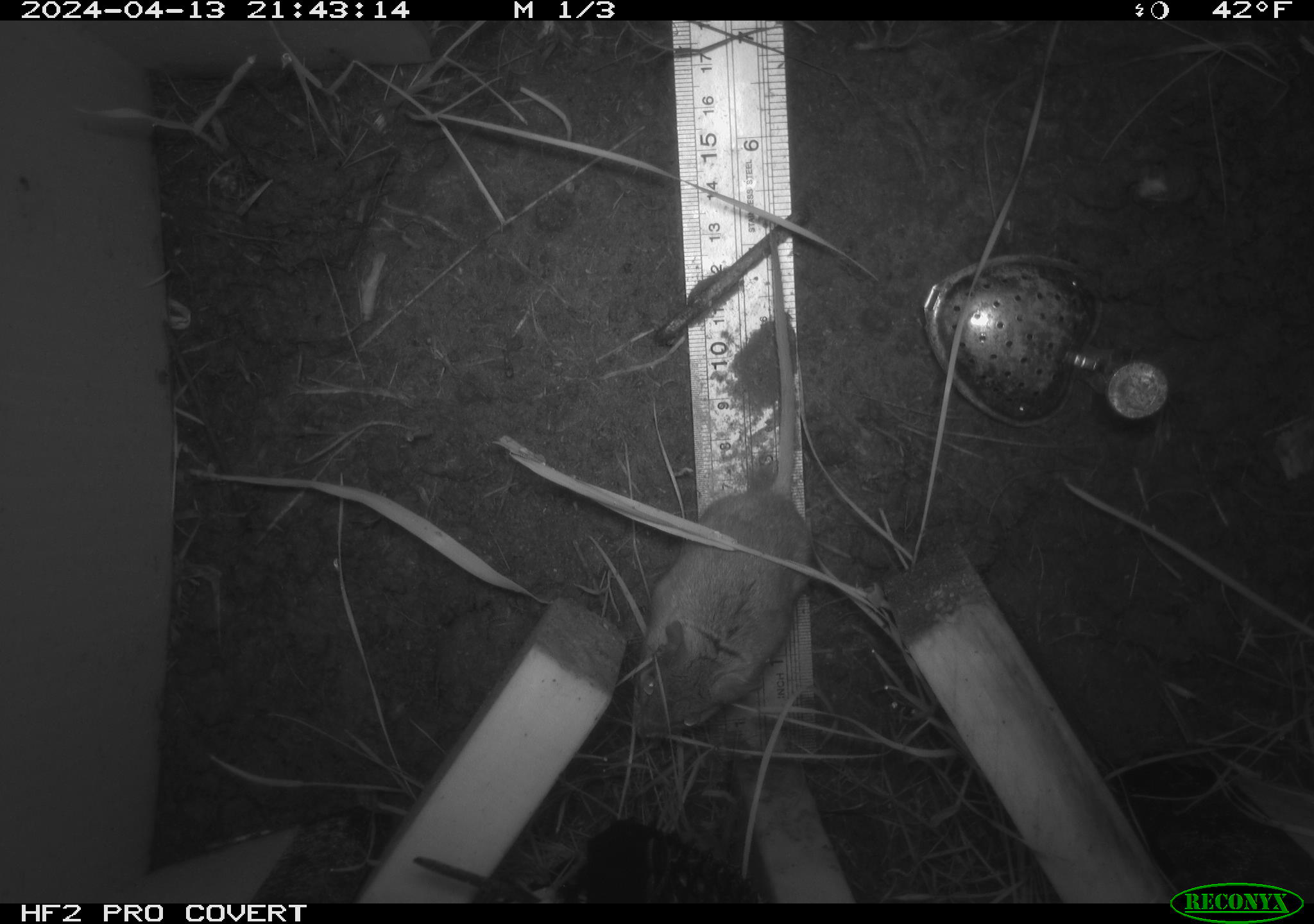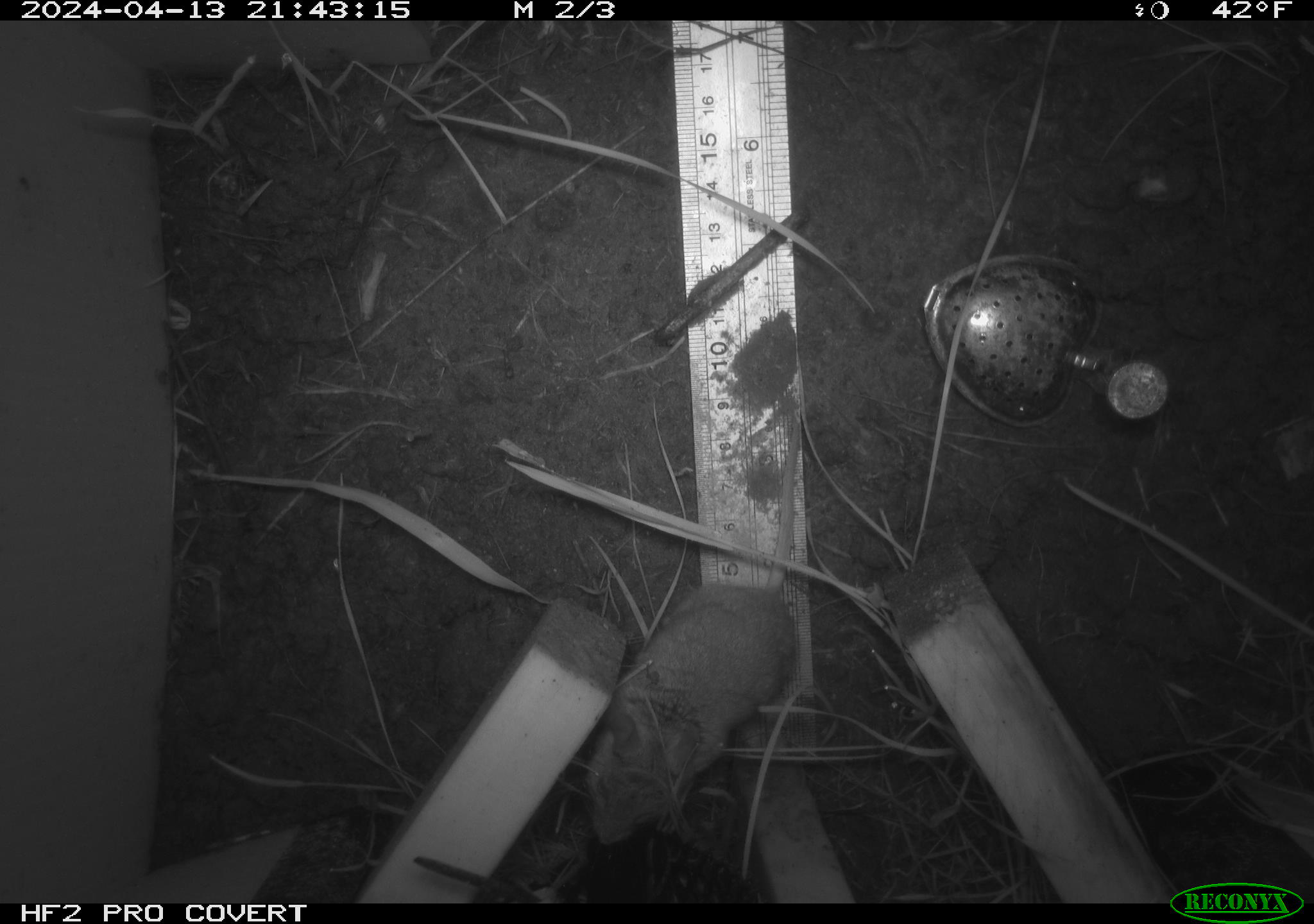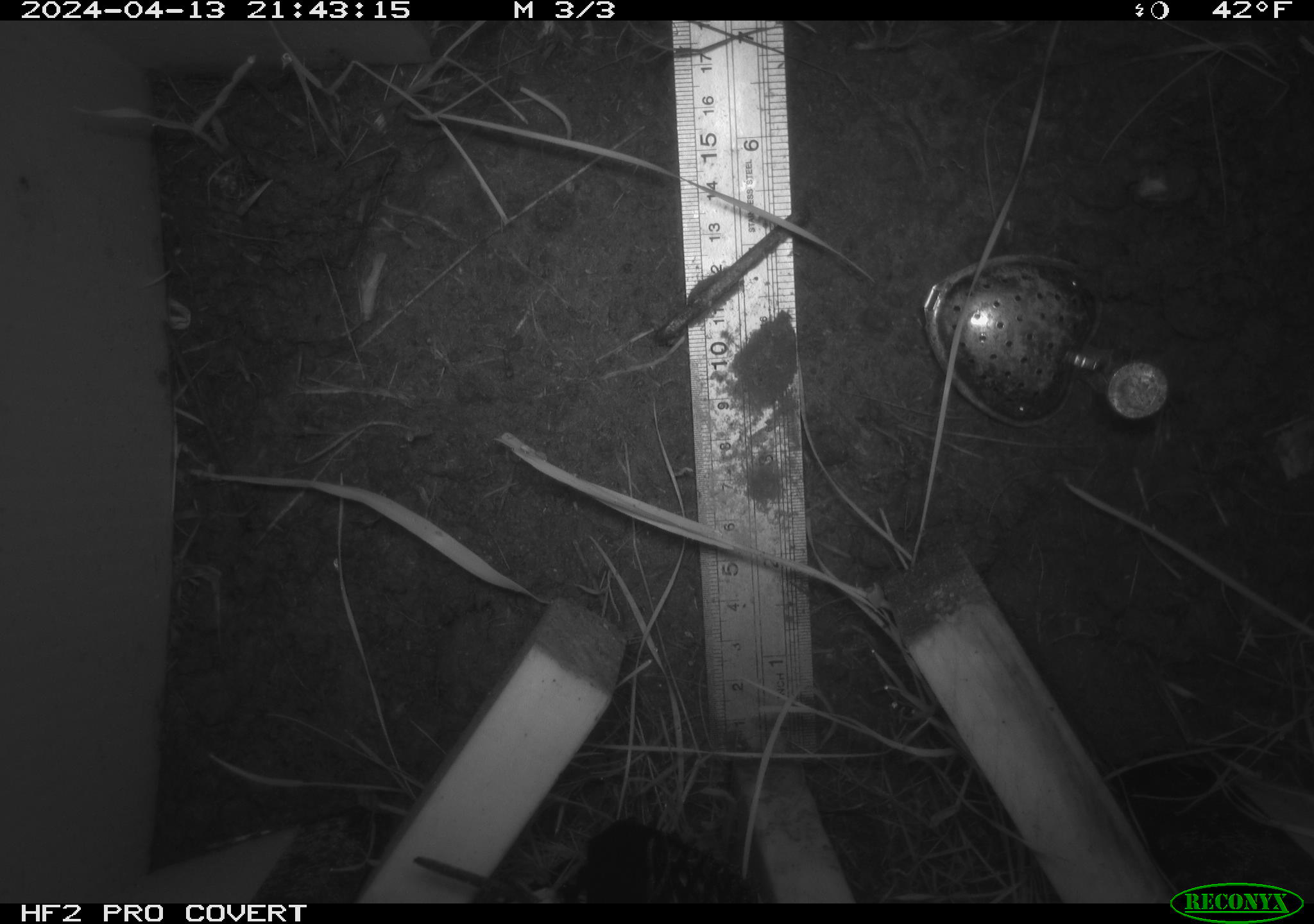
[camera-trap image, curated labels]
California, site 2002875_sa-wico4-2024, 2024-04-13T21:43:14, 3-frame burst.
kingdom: Animalia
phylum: Chordata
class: Mammalia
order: Rodentia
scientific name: Rodentia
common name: rodent